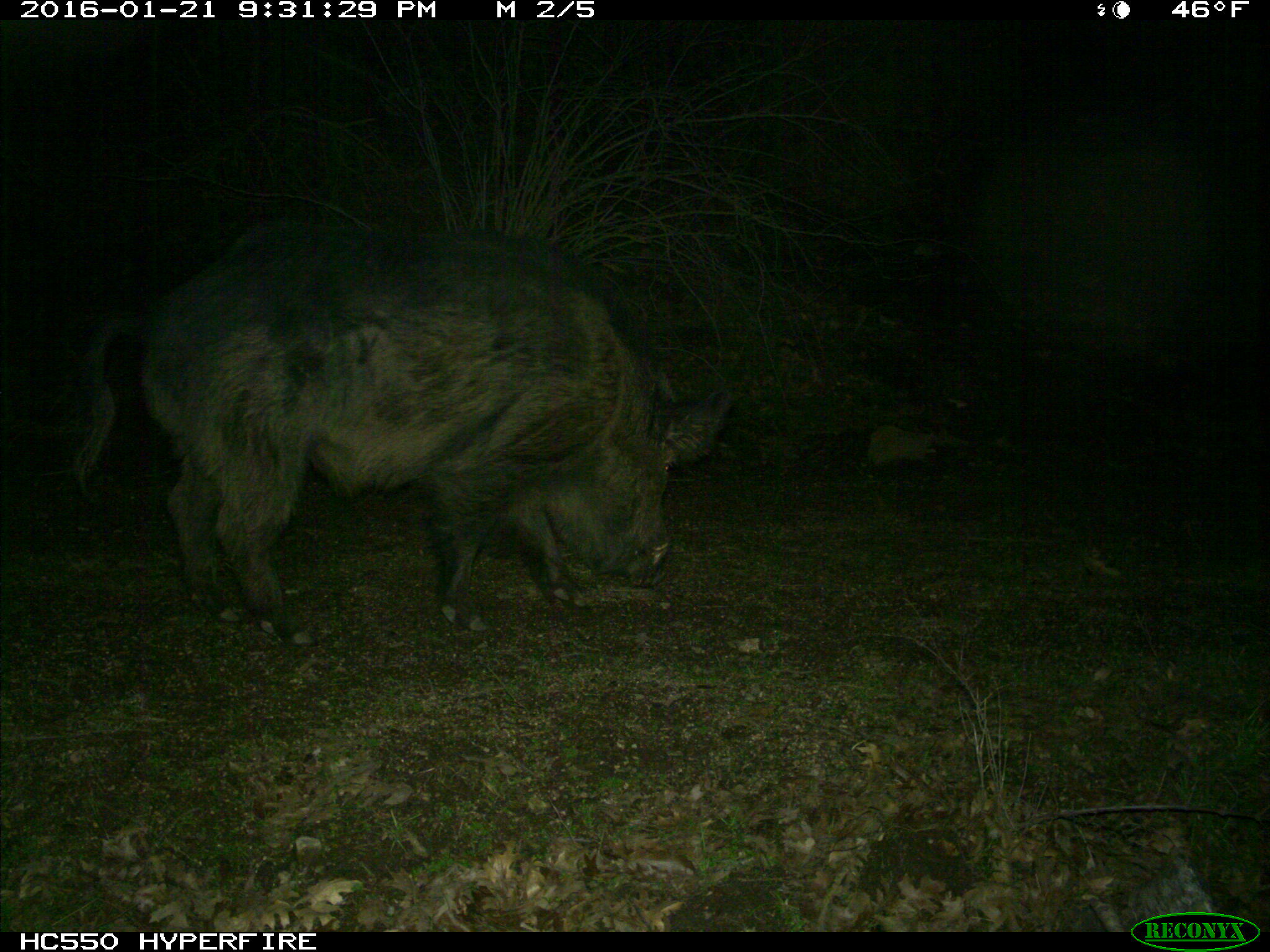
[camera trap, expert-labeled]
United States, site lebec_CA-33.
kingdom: Animalia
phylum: Chordata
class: Mammalia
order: Artiodactyla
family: Suidae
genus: Sus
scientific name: Sus scrofa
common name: wild boar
Sus scrofa (wild boar).